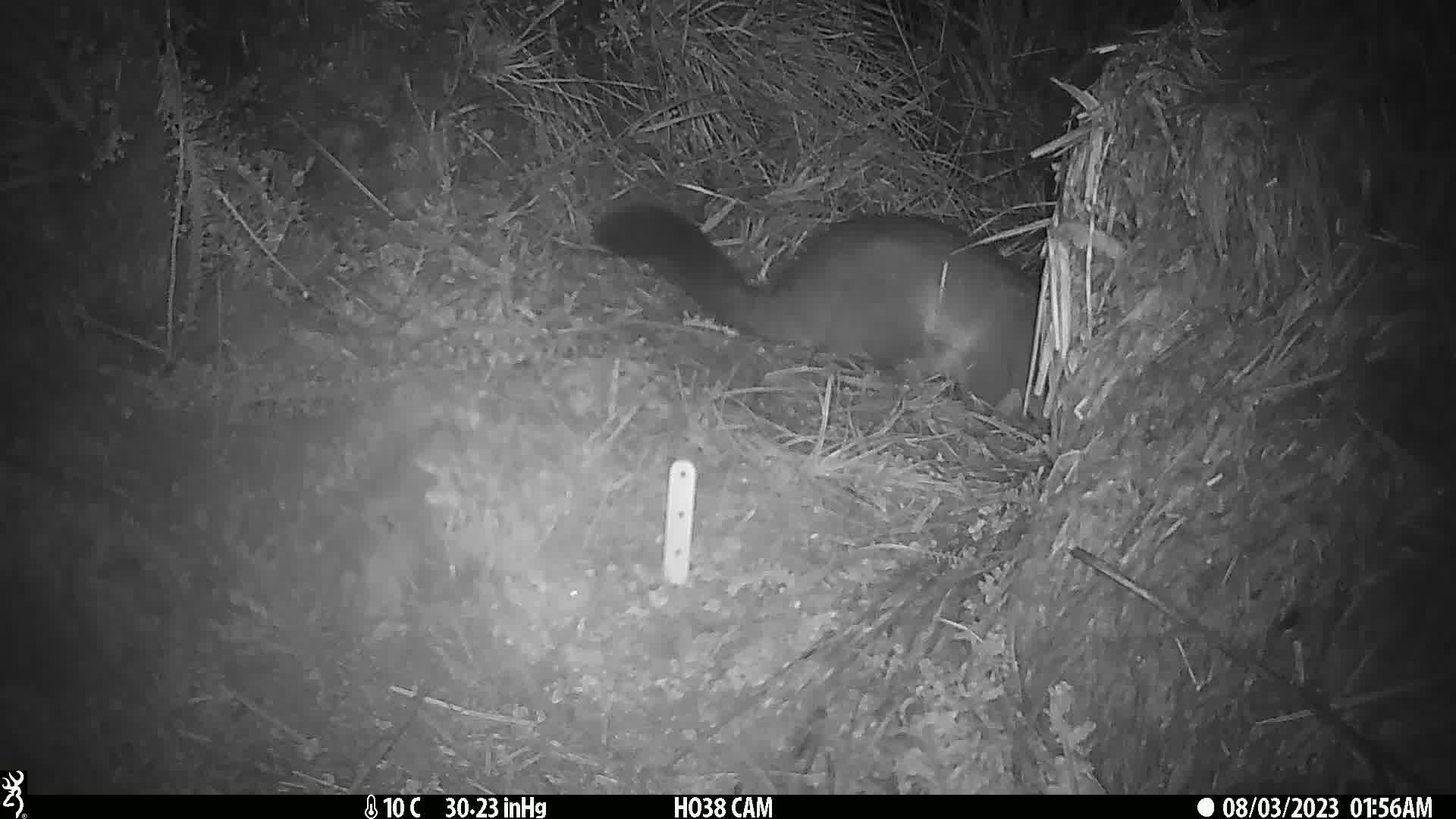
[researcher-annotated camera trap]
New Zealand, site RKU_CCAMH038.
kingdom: Animalia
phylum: Chordata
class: Mammalia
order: Diprotodontia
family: Phalangeridae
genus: Trichosurus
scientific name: Trichosurus vulpecula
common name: common brushtail possum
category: possum